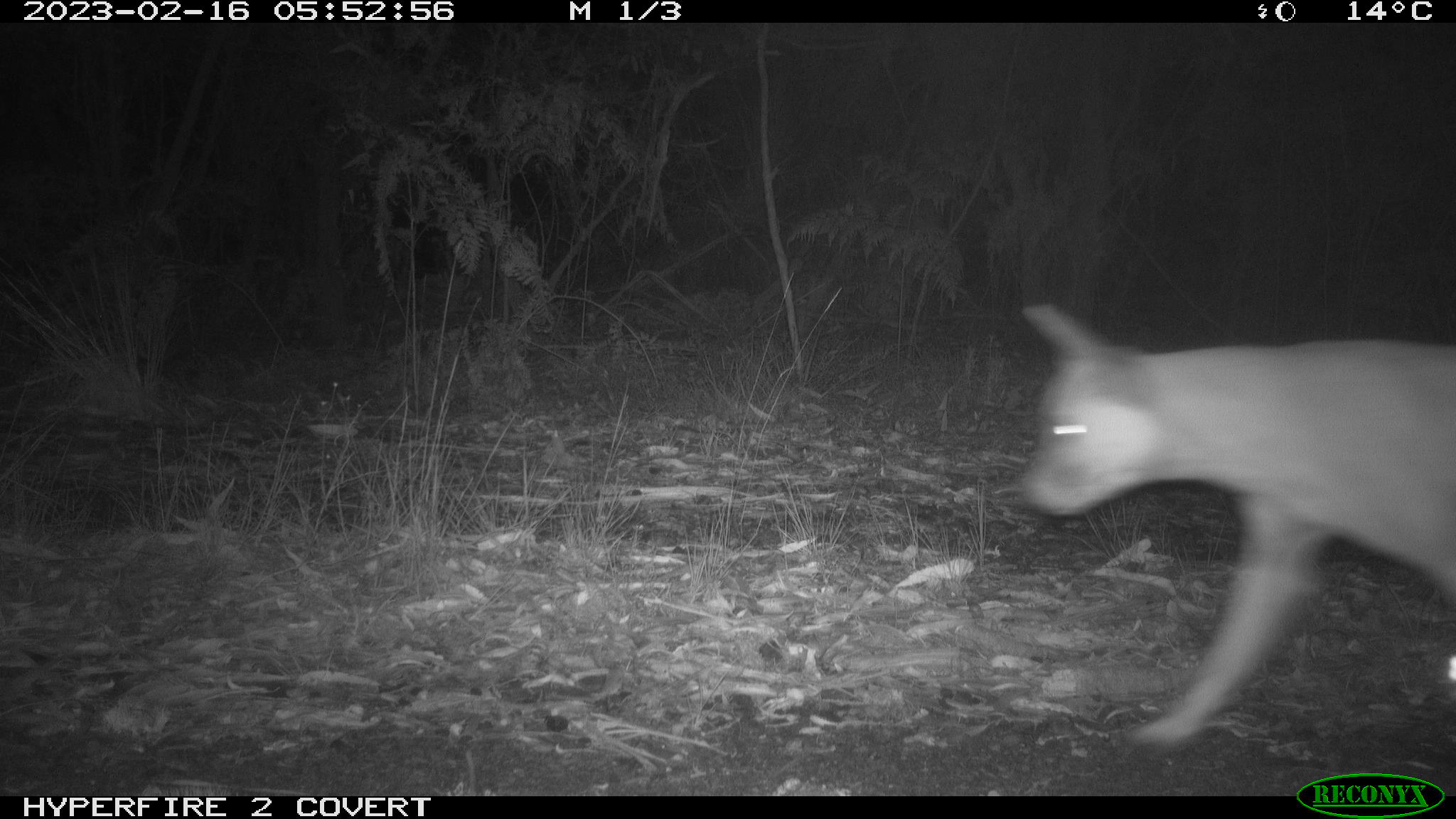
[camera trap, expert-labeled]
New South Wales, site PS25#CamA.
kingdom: Animalia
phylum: Chordata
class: Mammalia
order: Carnivora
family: Canidae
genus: Canis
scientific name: Canis familiaris dingo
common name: dingo